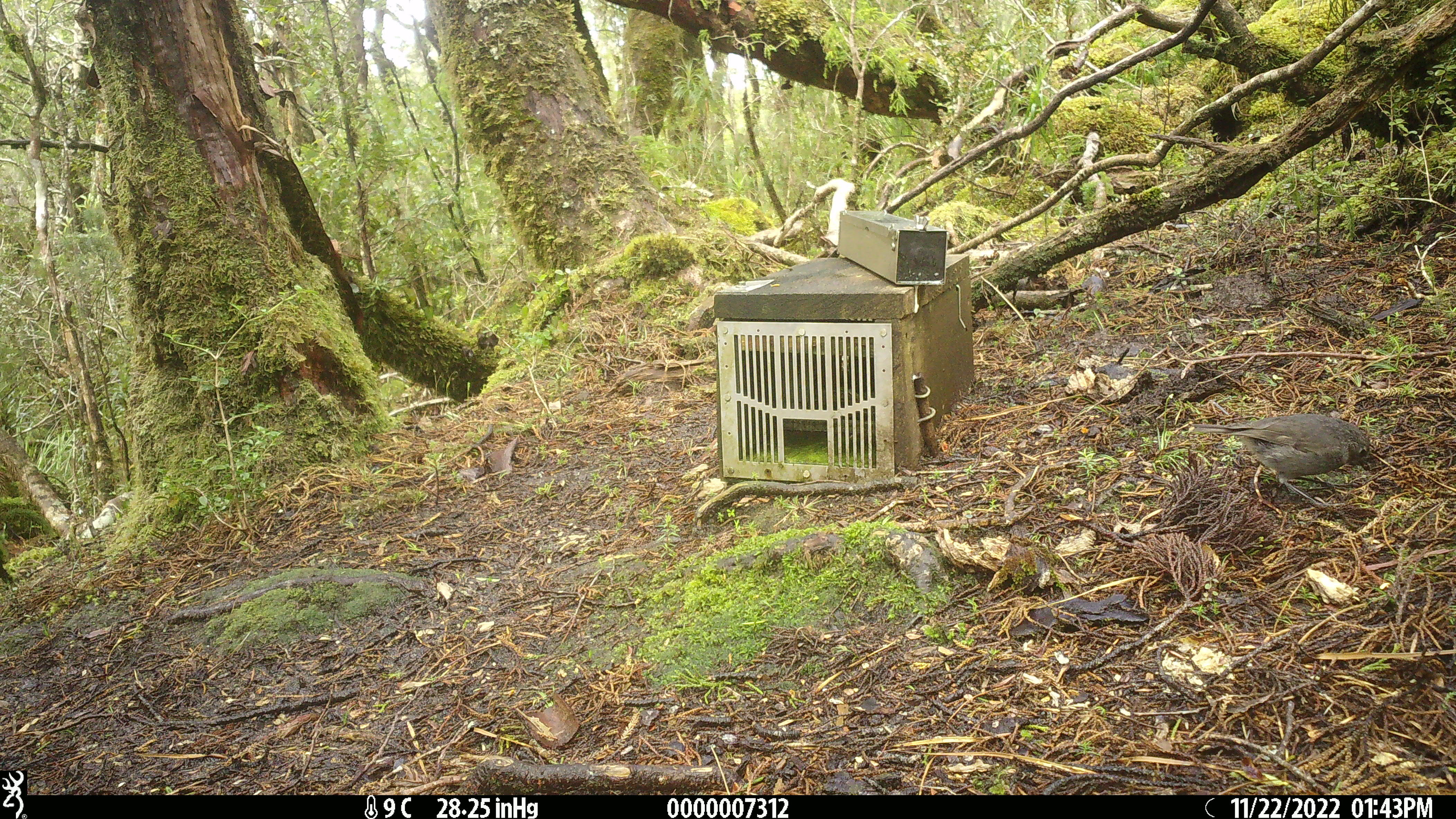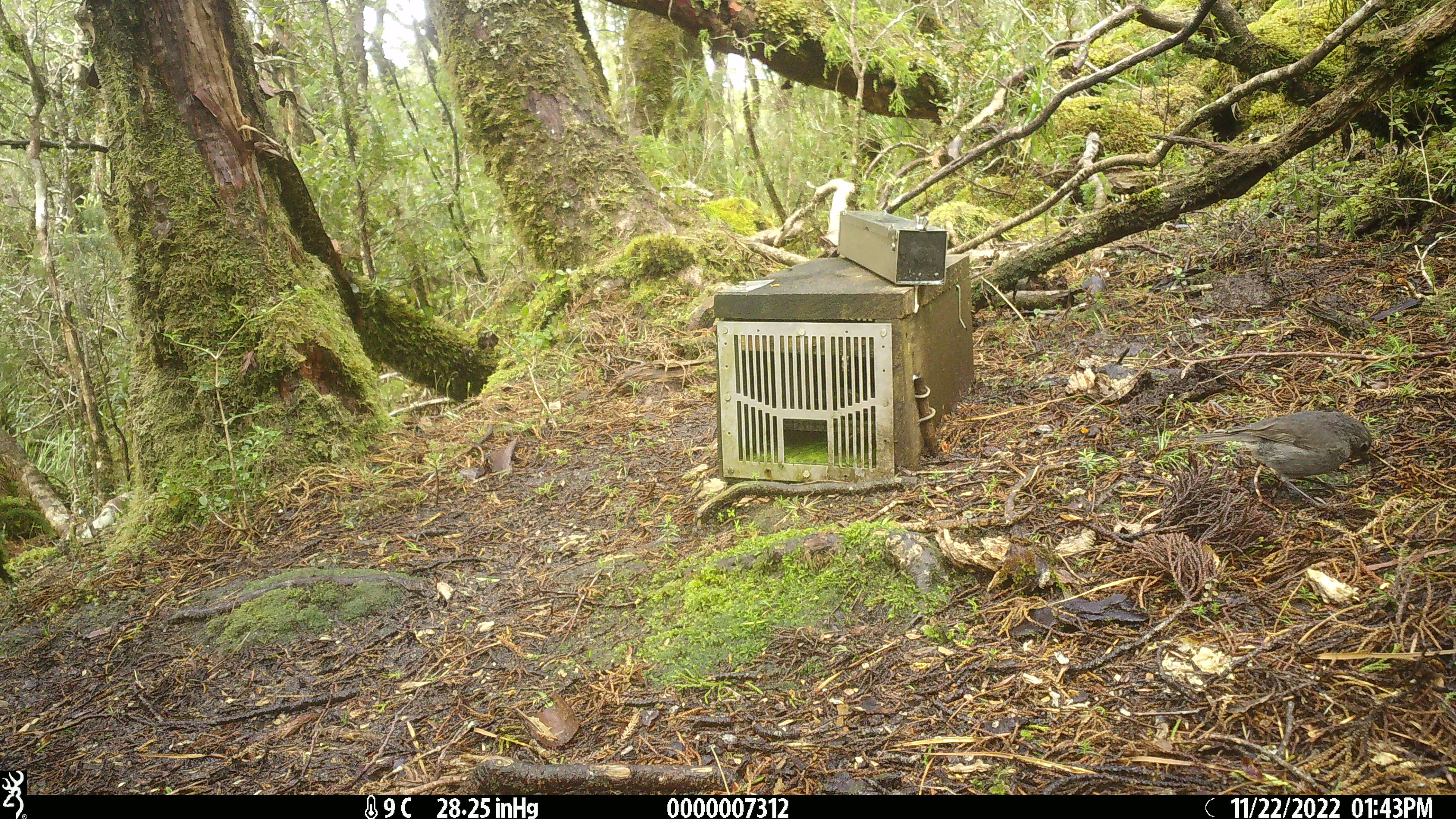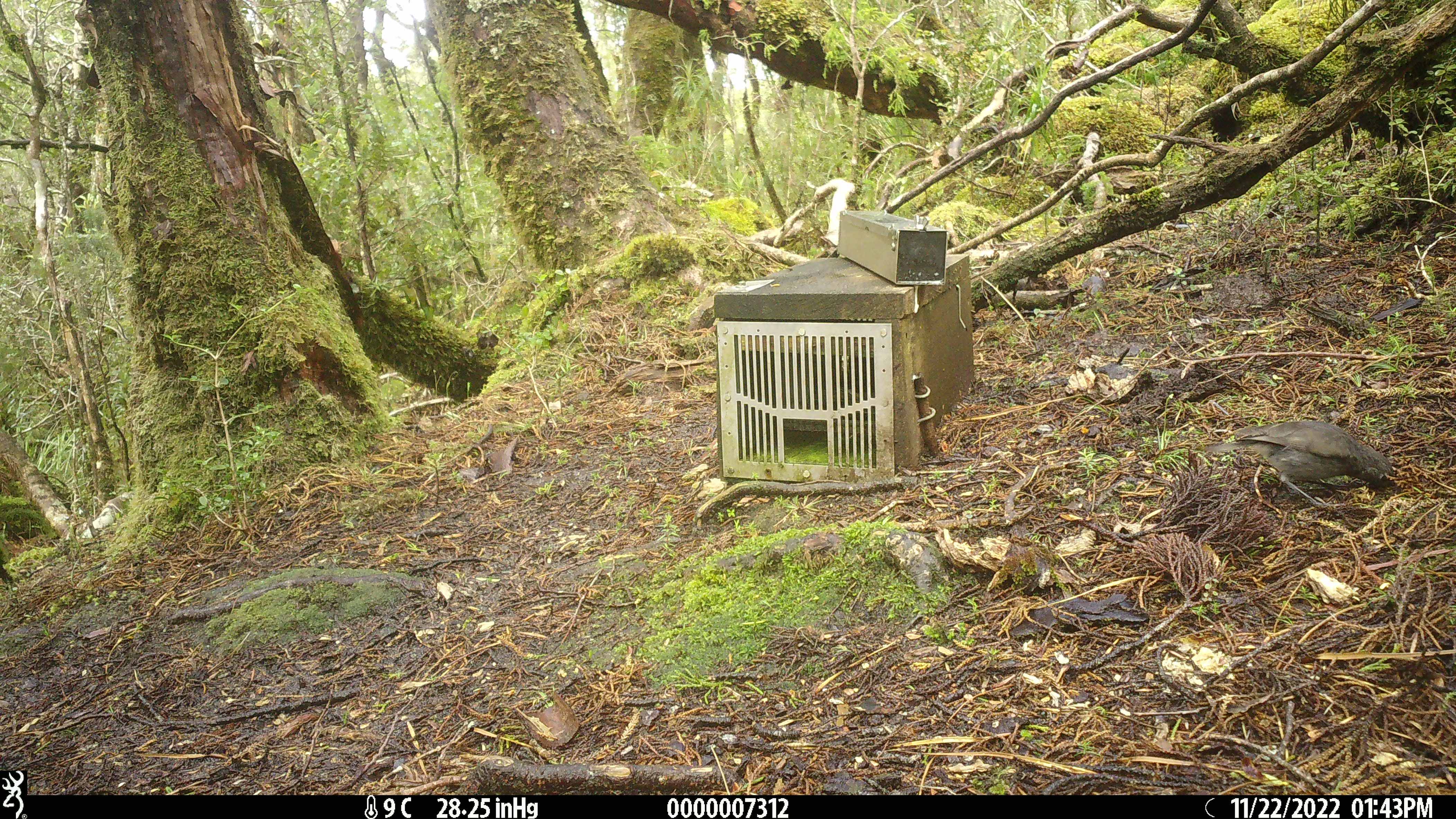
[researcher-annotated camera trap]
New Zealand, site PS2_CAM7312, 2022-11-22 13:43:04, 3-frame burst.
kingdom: Animalia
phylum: Chordata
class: Aves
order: Passeriformes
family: Petroicidae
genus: Petroica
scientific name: Petroica australis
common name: new zealand robin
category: robin